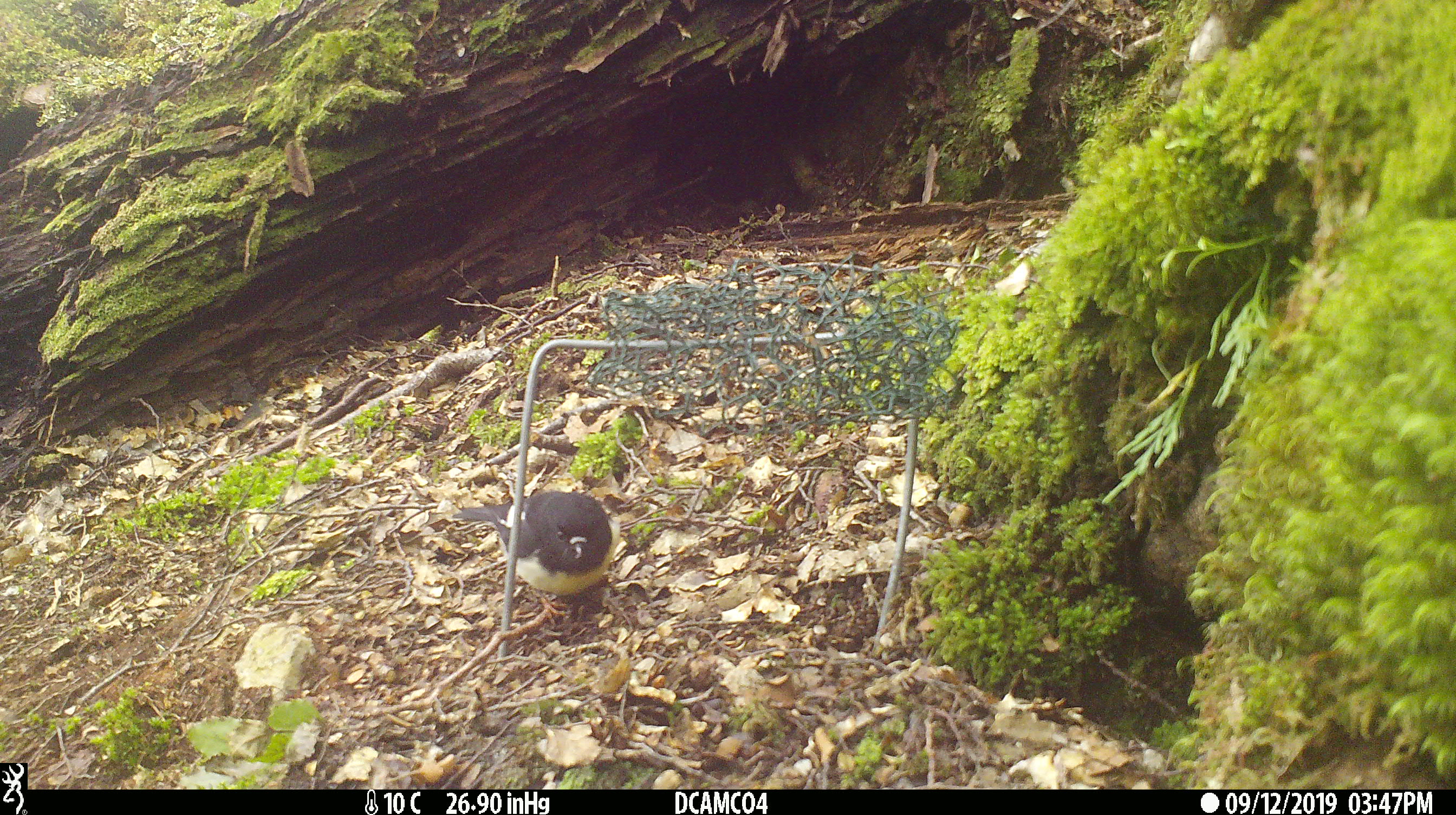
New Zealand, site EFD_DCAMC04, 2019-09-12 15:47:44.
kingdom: Animalia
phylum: Chordata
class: Aves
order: Passeriformes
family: Petroicidae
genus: Petroica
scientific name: Petroica macrocephala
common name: tomtit